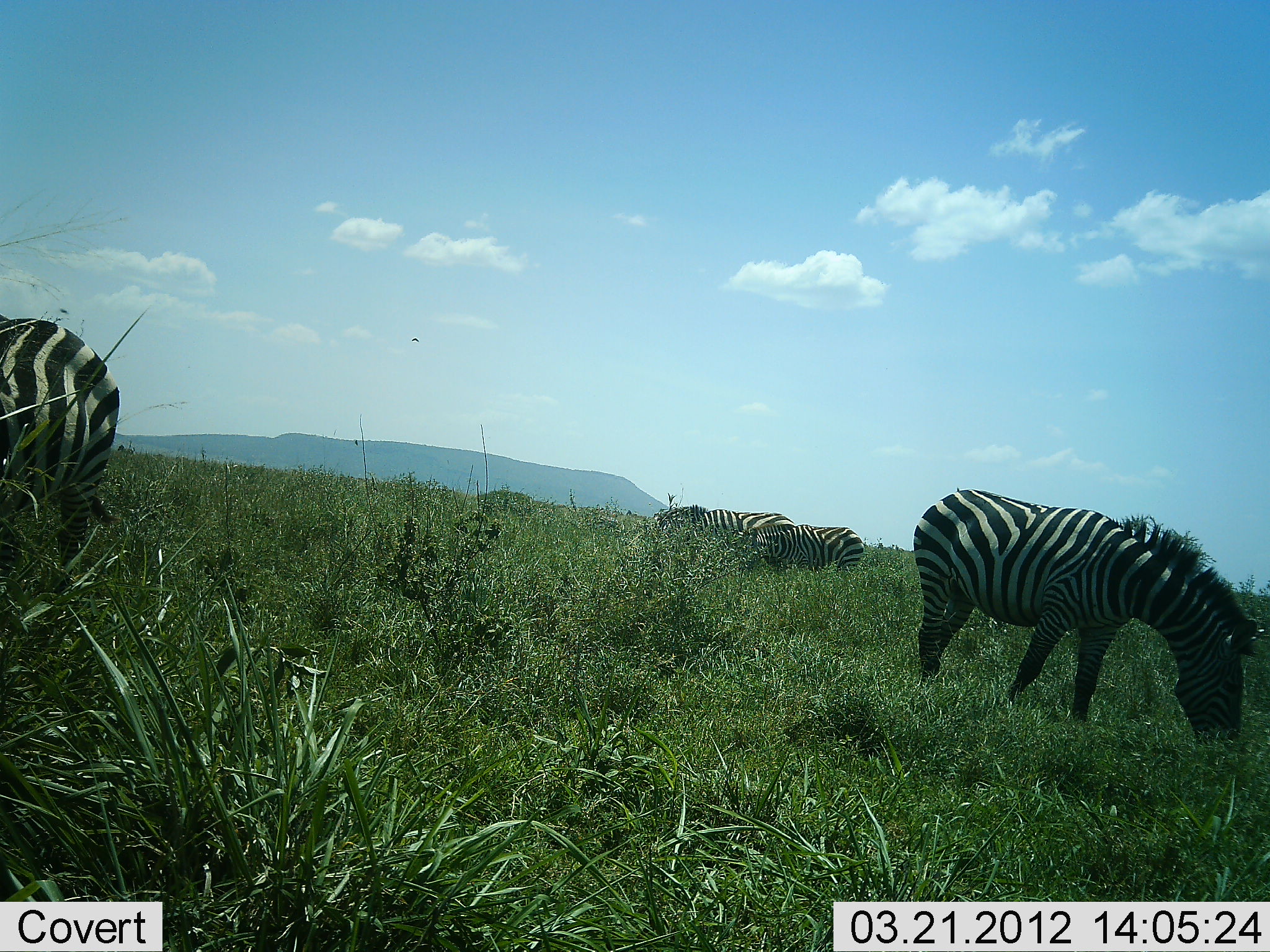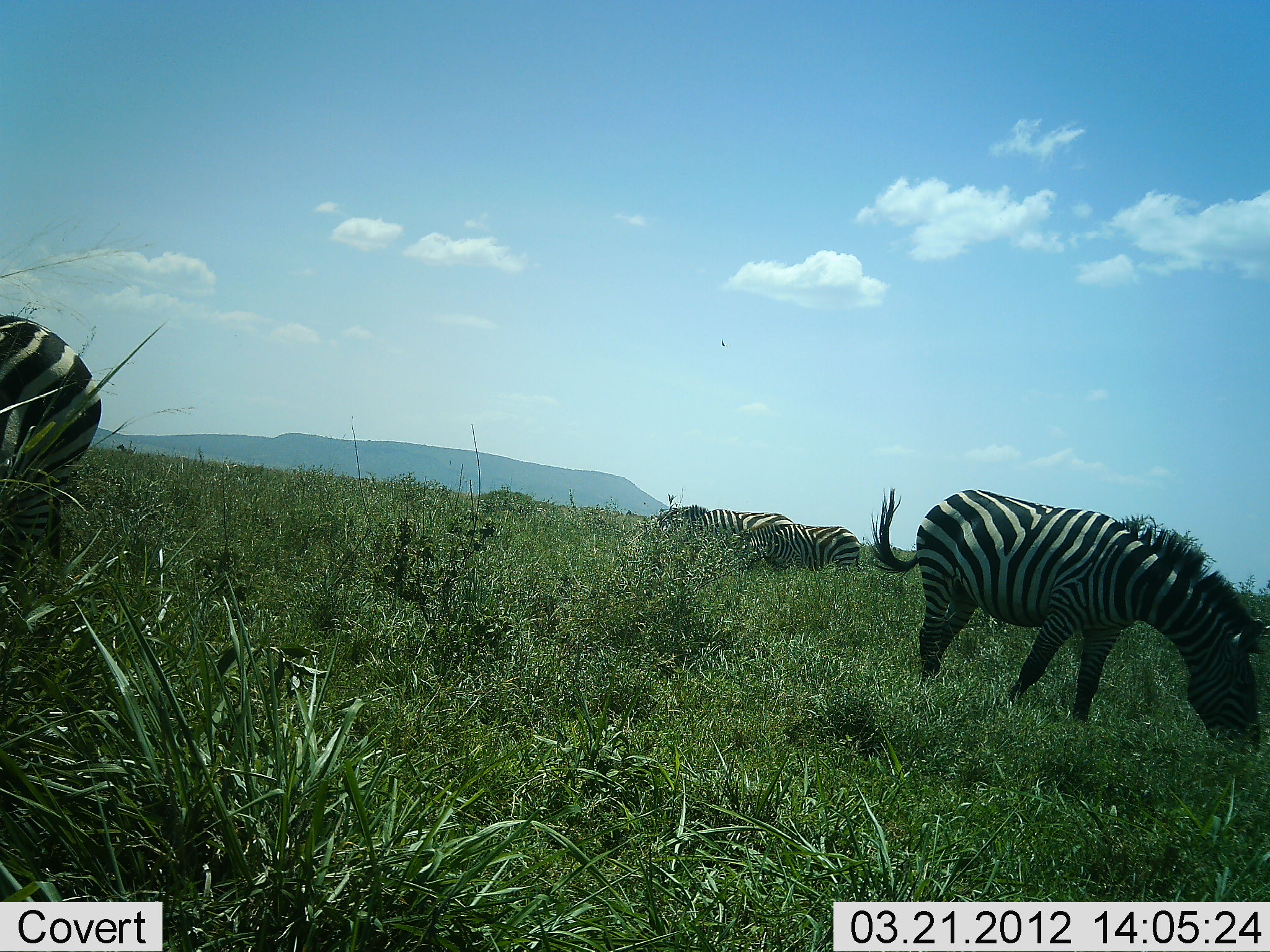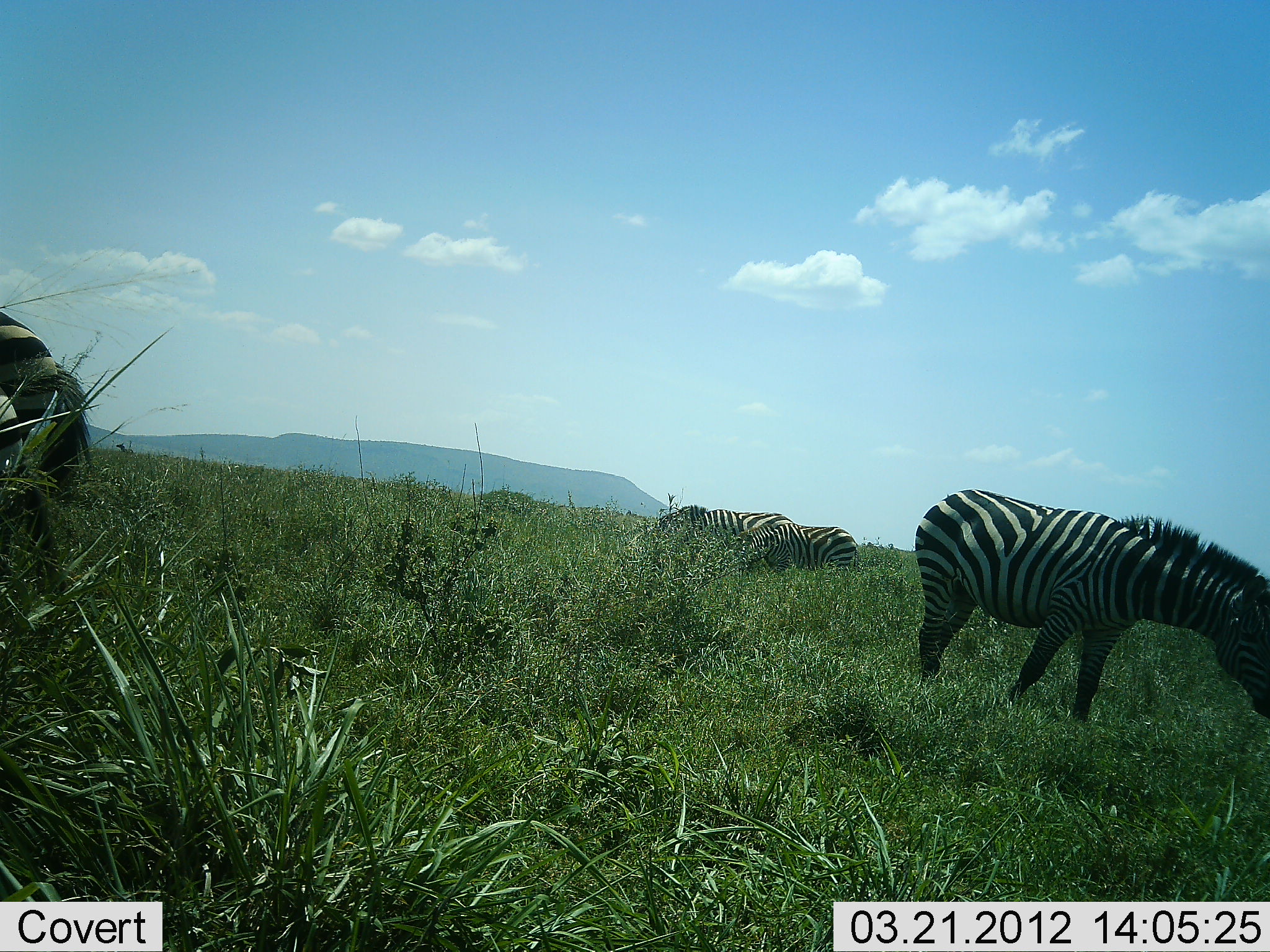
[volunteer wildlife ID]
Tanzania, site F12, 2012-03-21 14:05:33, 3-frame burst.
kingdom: Animalia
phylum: Chordata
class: Mammalia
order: Perissodactyla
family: Equidae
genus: Equus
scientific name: Equus quagga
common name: plains zebra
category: zebra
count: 4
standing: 17%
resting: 0%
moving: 0%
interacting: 0%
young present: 0%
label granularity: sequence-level